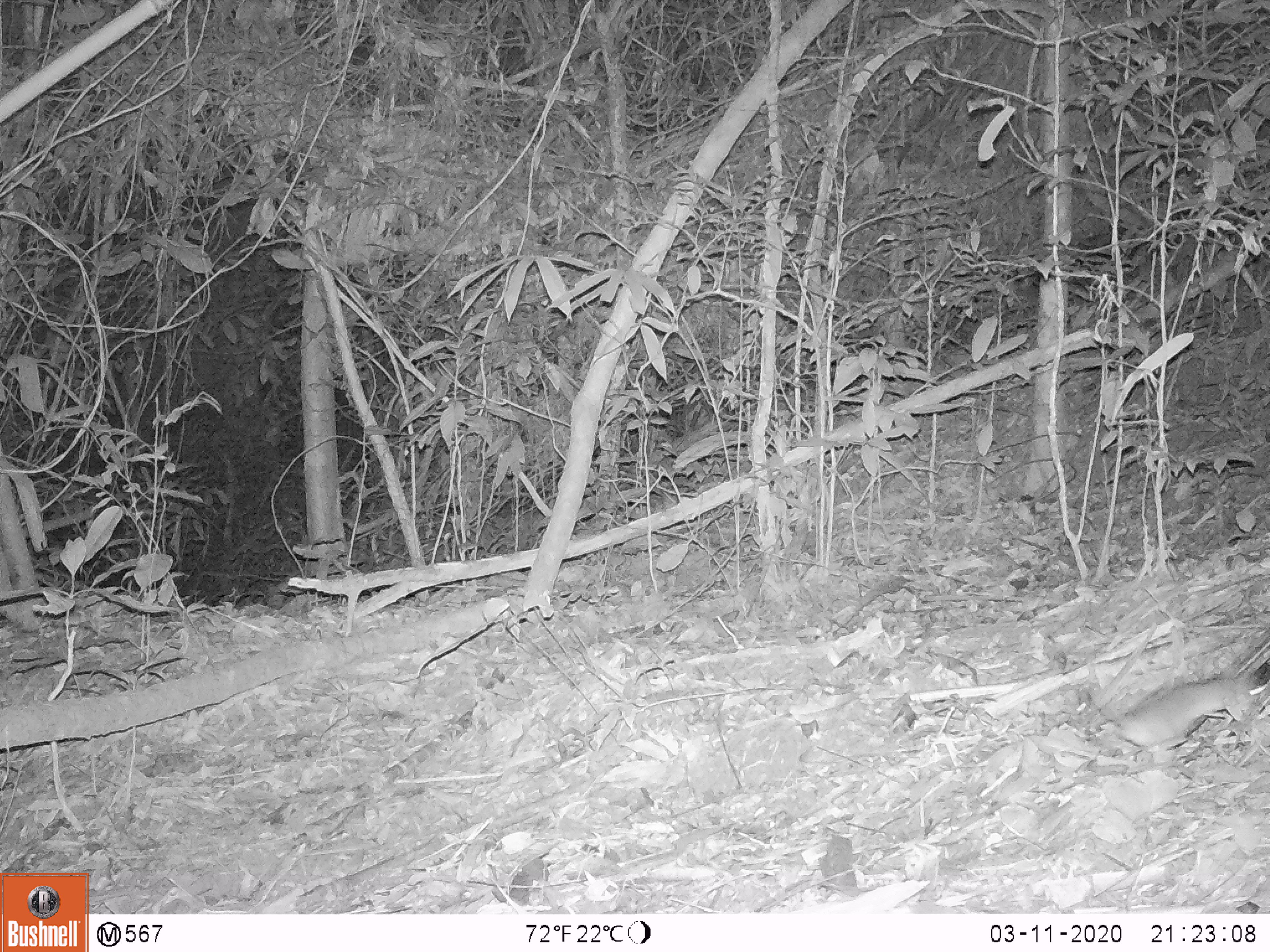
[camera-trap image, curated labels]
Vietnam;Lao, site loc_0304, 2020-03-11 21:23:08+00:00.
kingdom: Animalia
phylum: Chordata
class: Mammalia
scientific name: Mammalia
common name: mammal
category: unidentified small mammal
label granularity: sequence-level